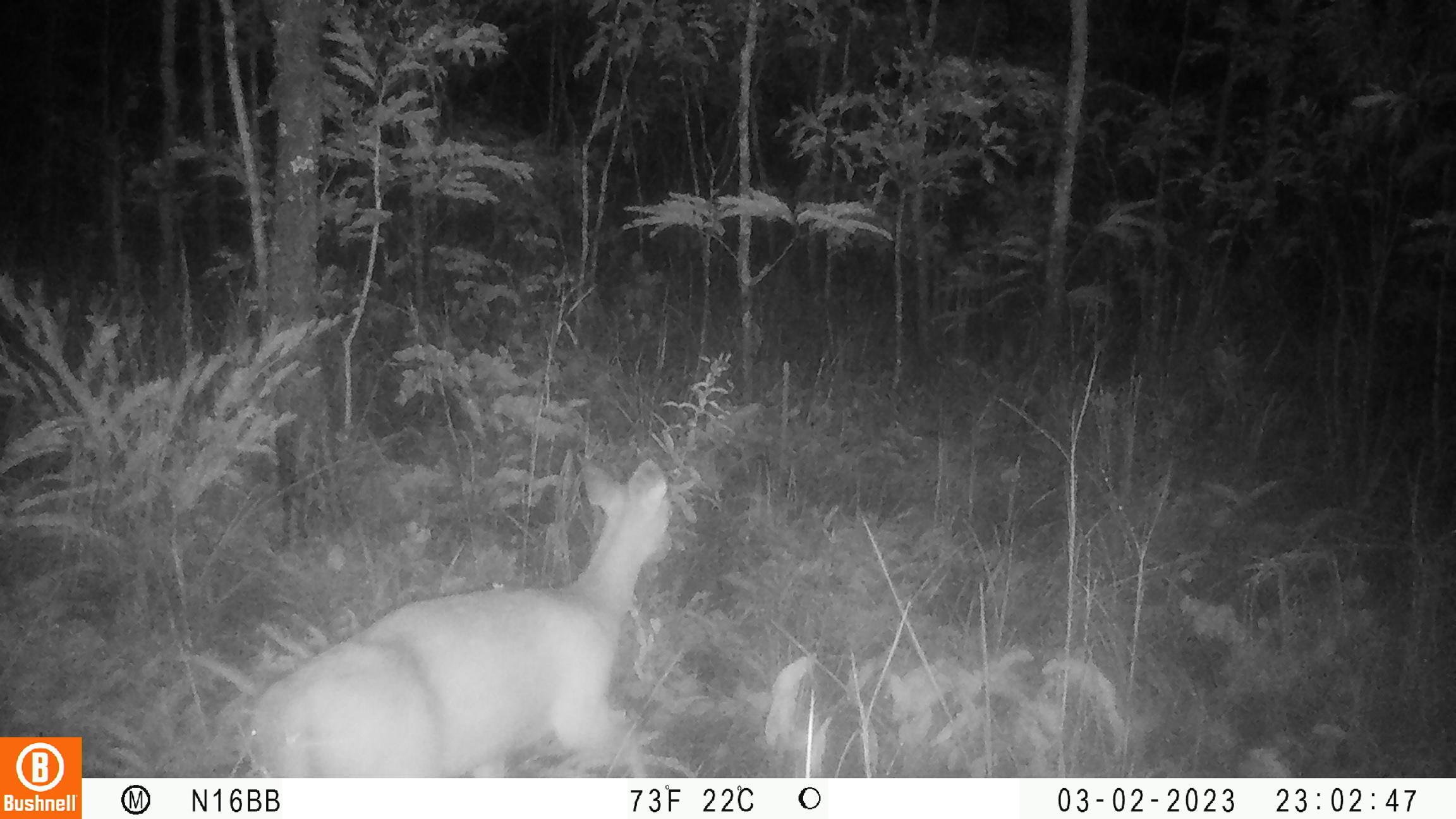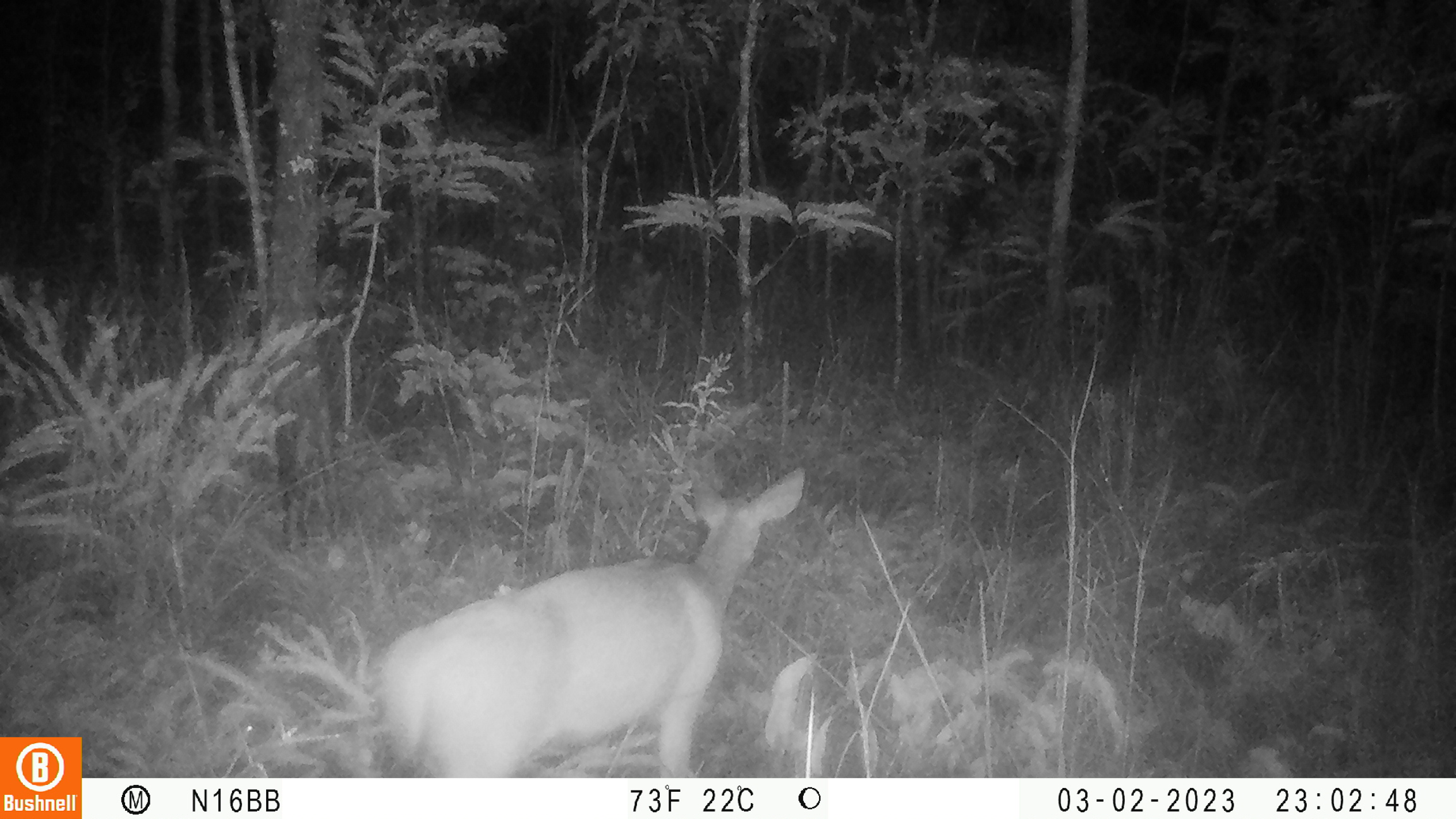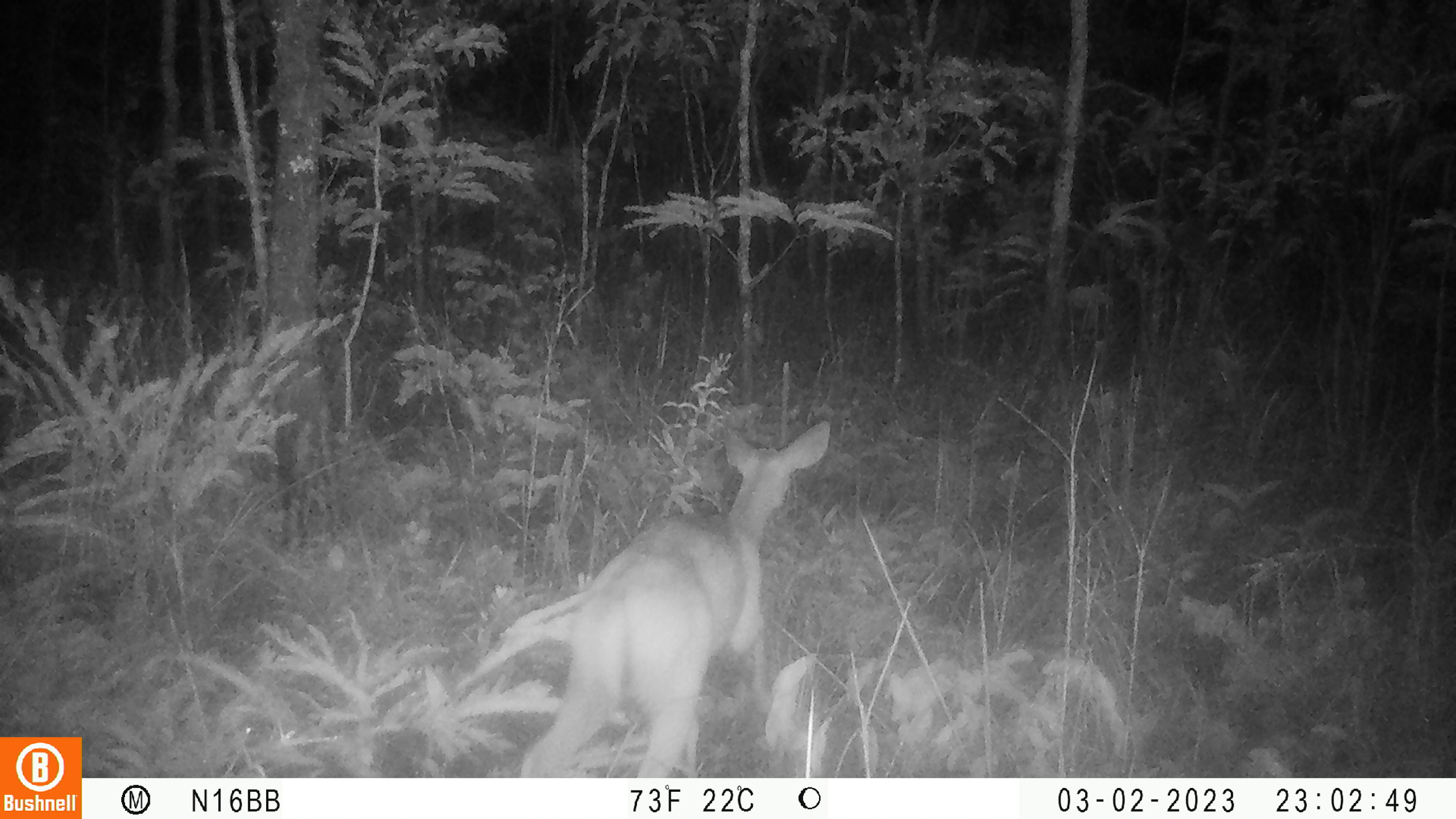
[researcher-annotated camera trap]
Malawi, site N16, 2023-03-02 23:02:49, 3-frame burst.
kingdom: Animalia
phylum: Chordata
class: Mammalia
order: Artiodactyla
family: Bovidae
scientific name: Antilopinae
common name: small antelope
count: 1